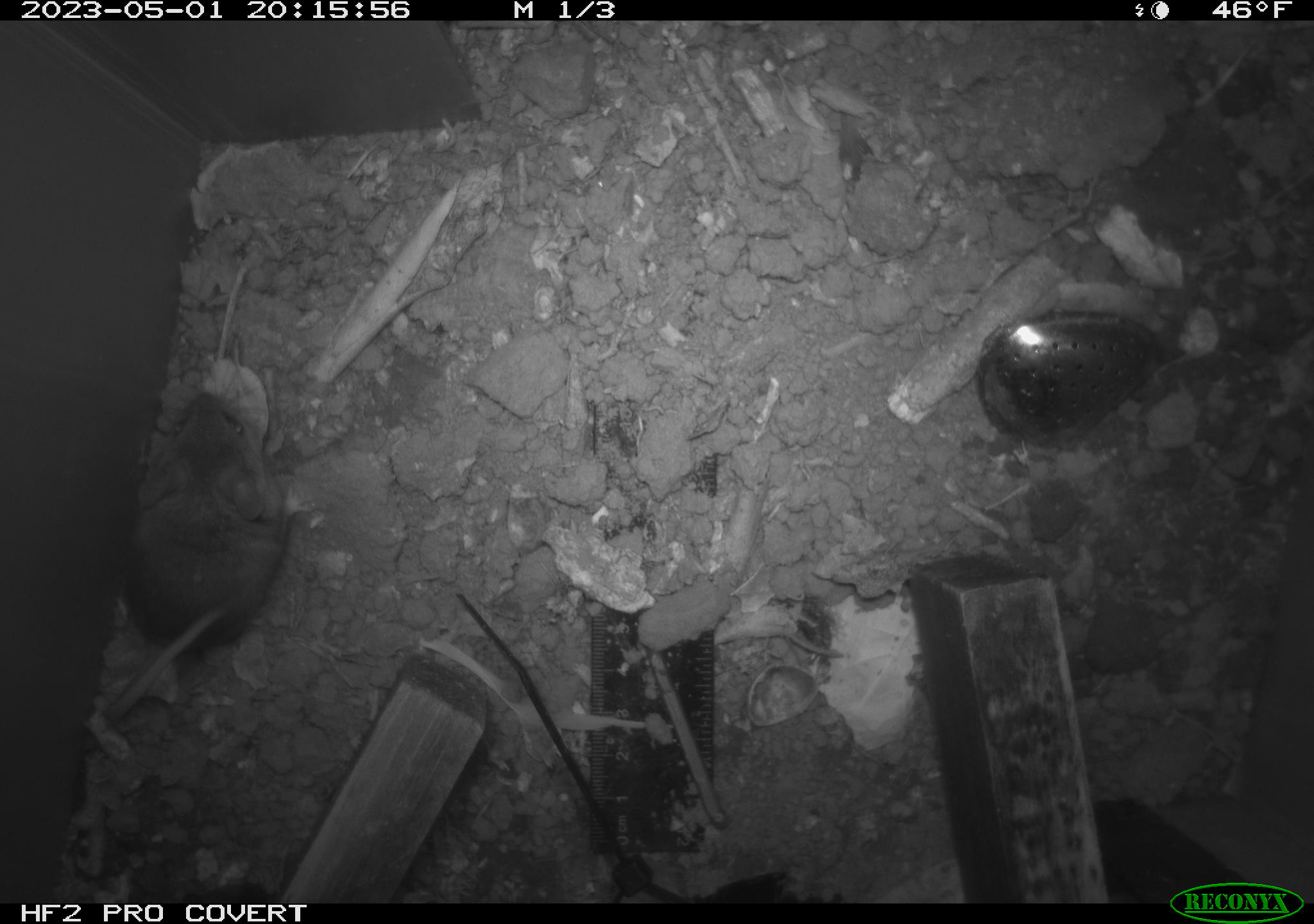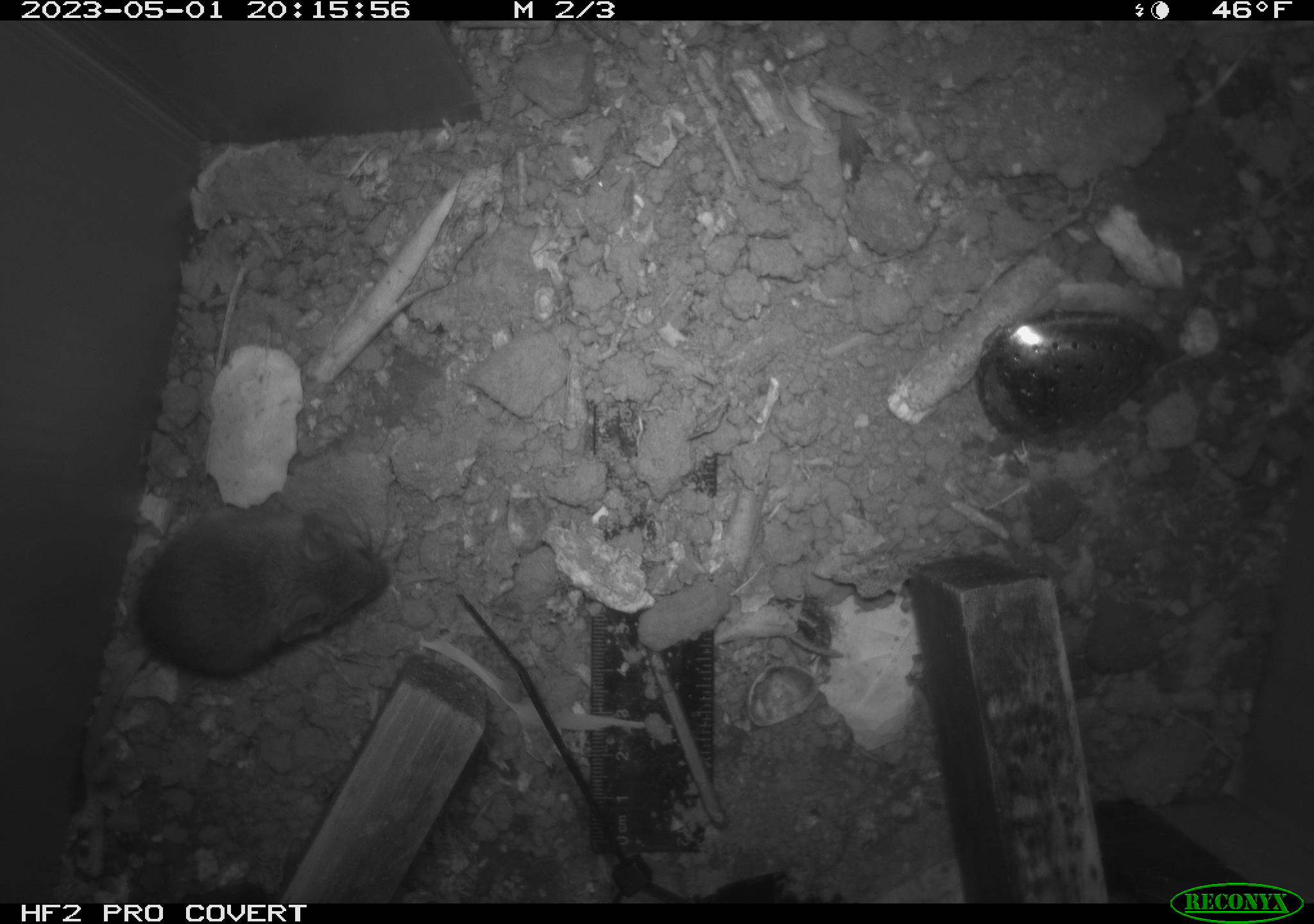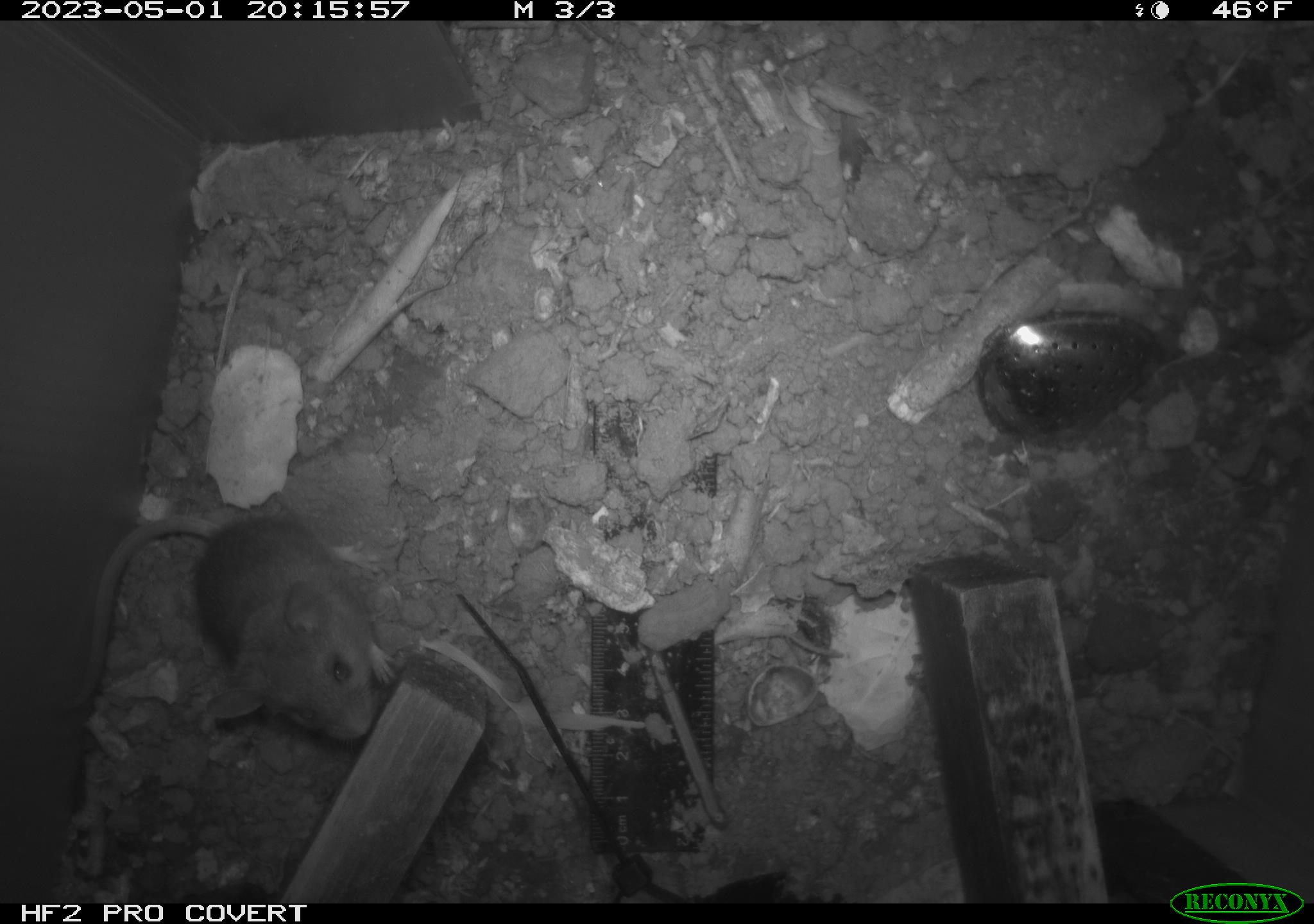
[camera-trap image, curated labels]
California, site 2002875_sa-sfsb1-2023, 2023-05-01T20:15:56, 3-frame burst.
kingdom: Animalia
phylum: Chordata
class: Mammalia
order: Rodentia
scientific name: Rodentia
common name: mouse species